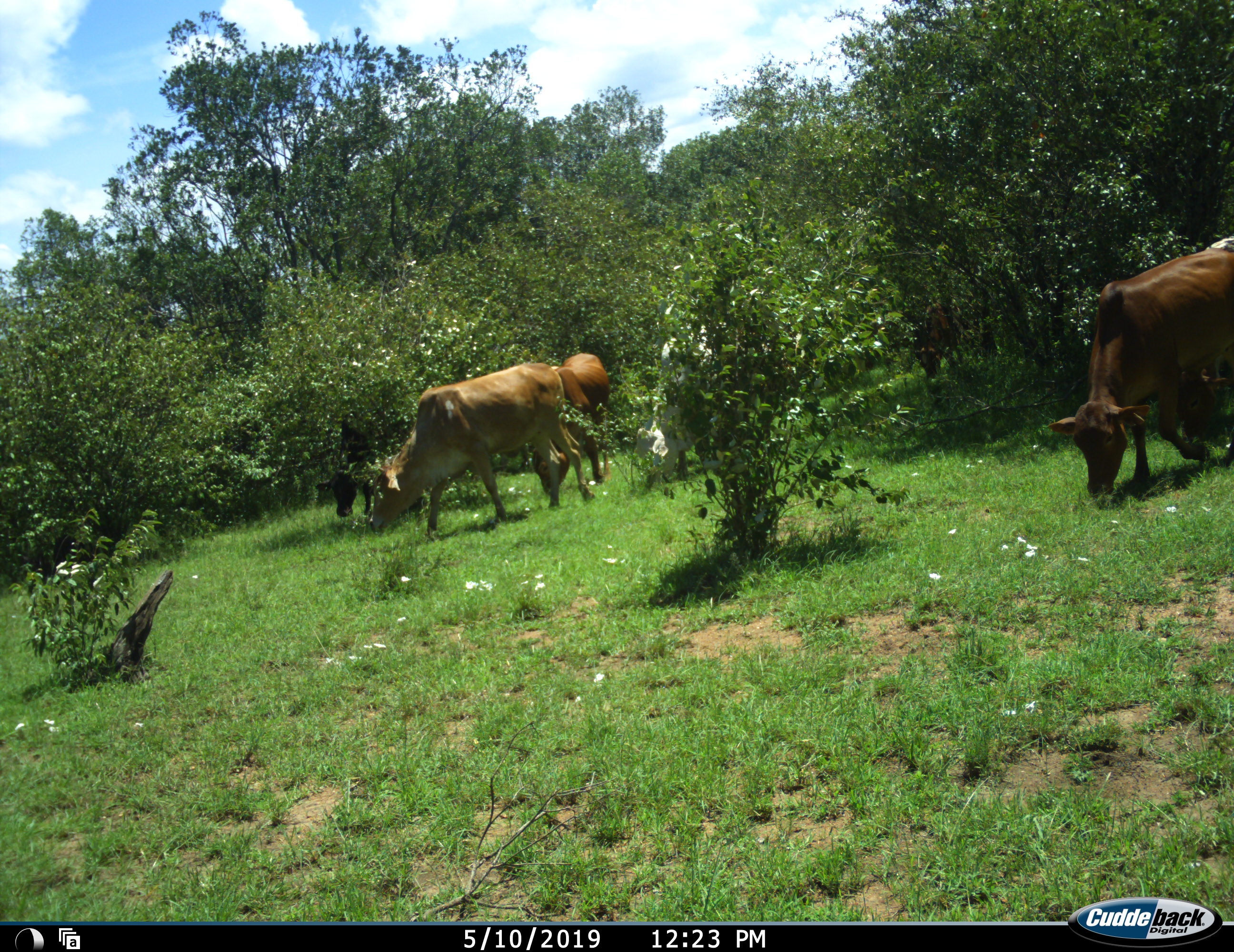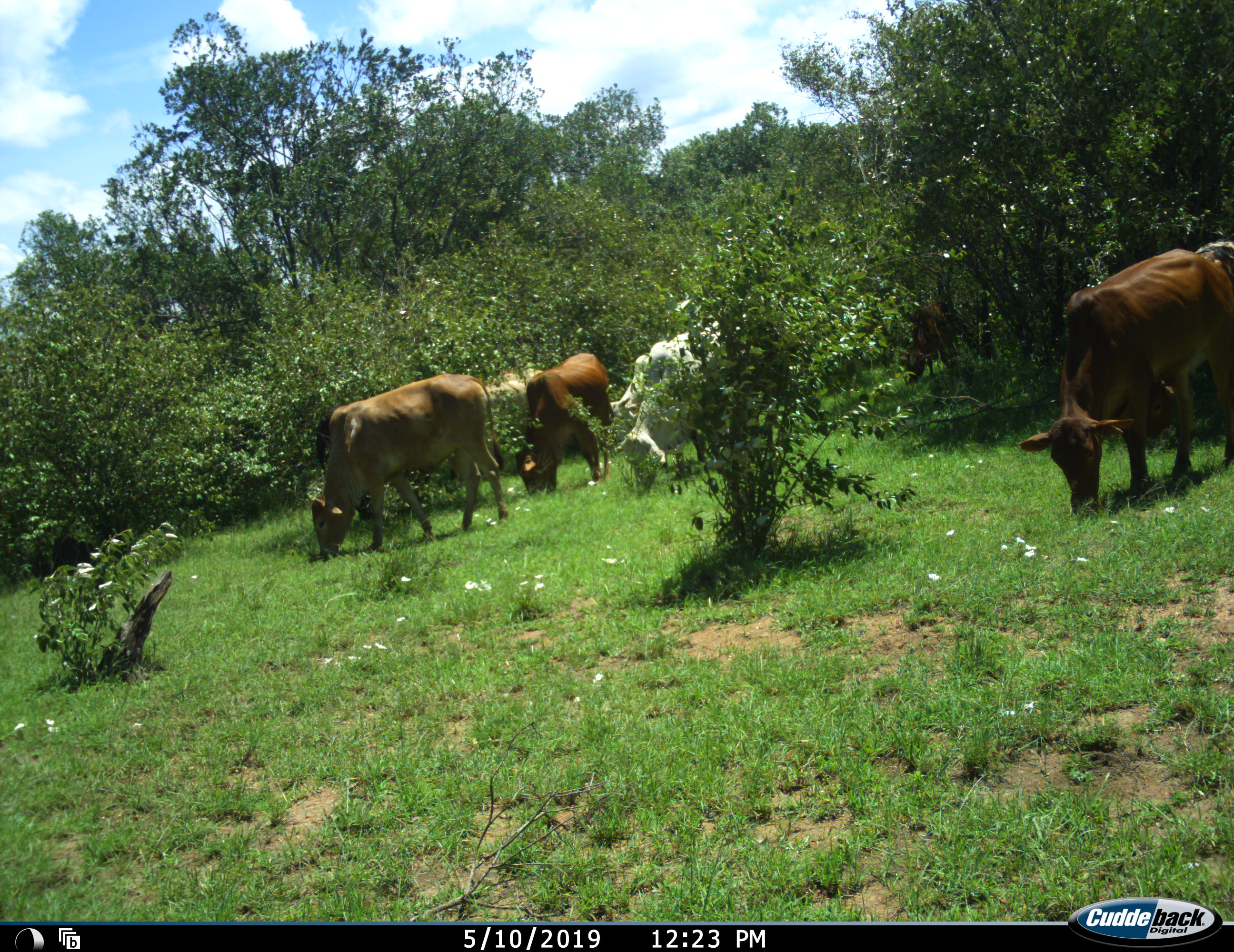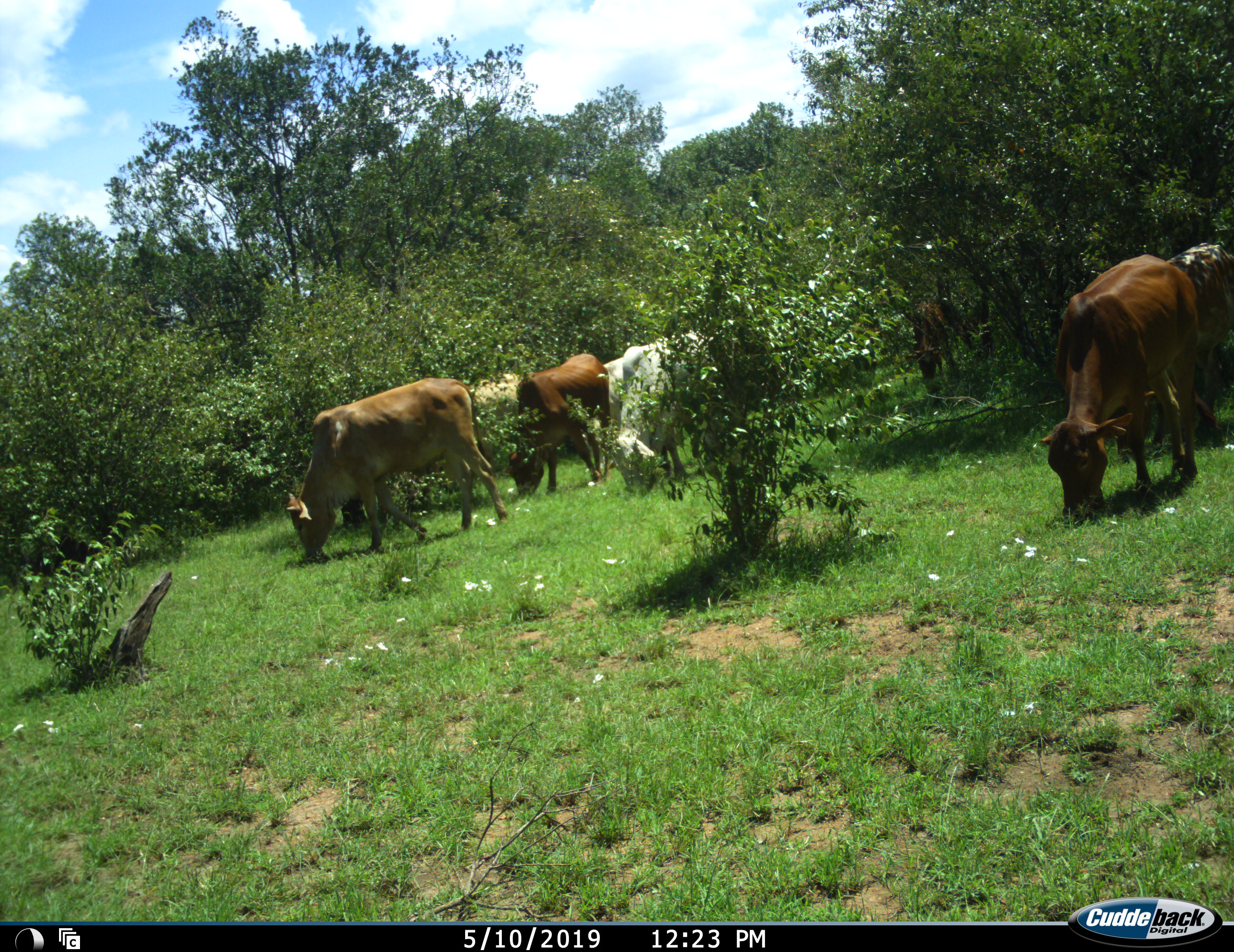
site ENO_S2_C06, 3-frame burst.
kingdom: Animalia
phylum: Chordata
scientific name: Vertebrata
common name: domestic animal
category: domesticanimal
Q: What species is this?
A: Domesticanimal (domestic animal) (Vertebrata).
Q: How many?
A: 7.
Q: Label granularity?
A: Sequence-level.